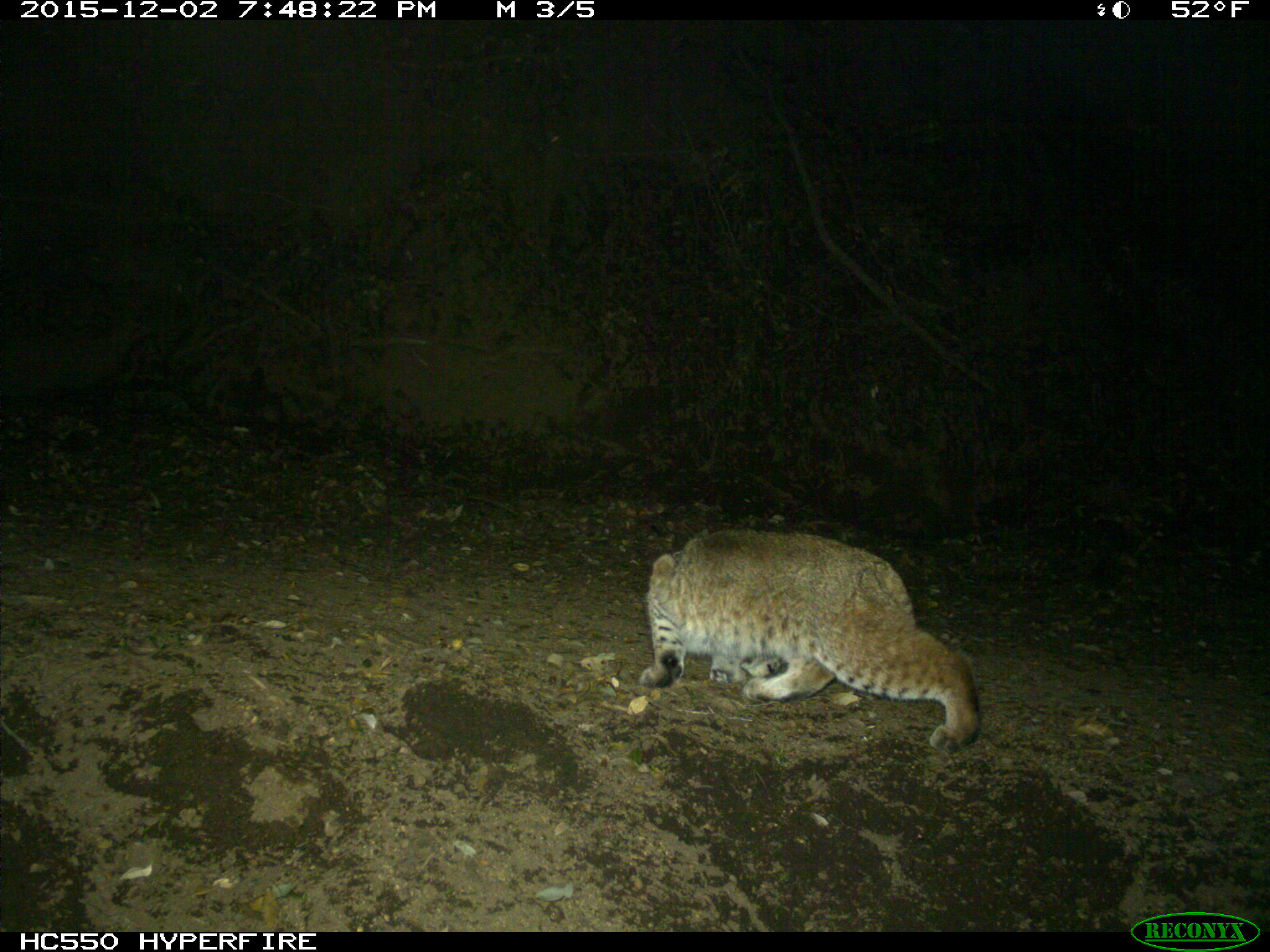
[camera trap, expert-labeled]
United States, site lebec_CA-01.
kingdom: Animalia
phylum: Chordata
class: Mammalia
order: Carnivora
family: Felidae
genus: Lynx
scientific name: Lynx rufus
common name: bobcat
Lynx rufus (bobcat).